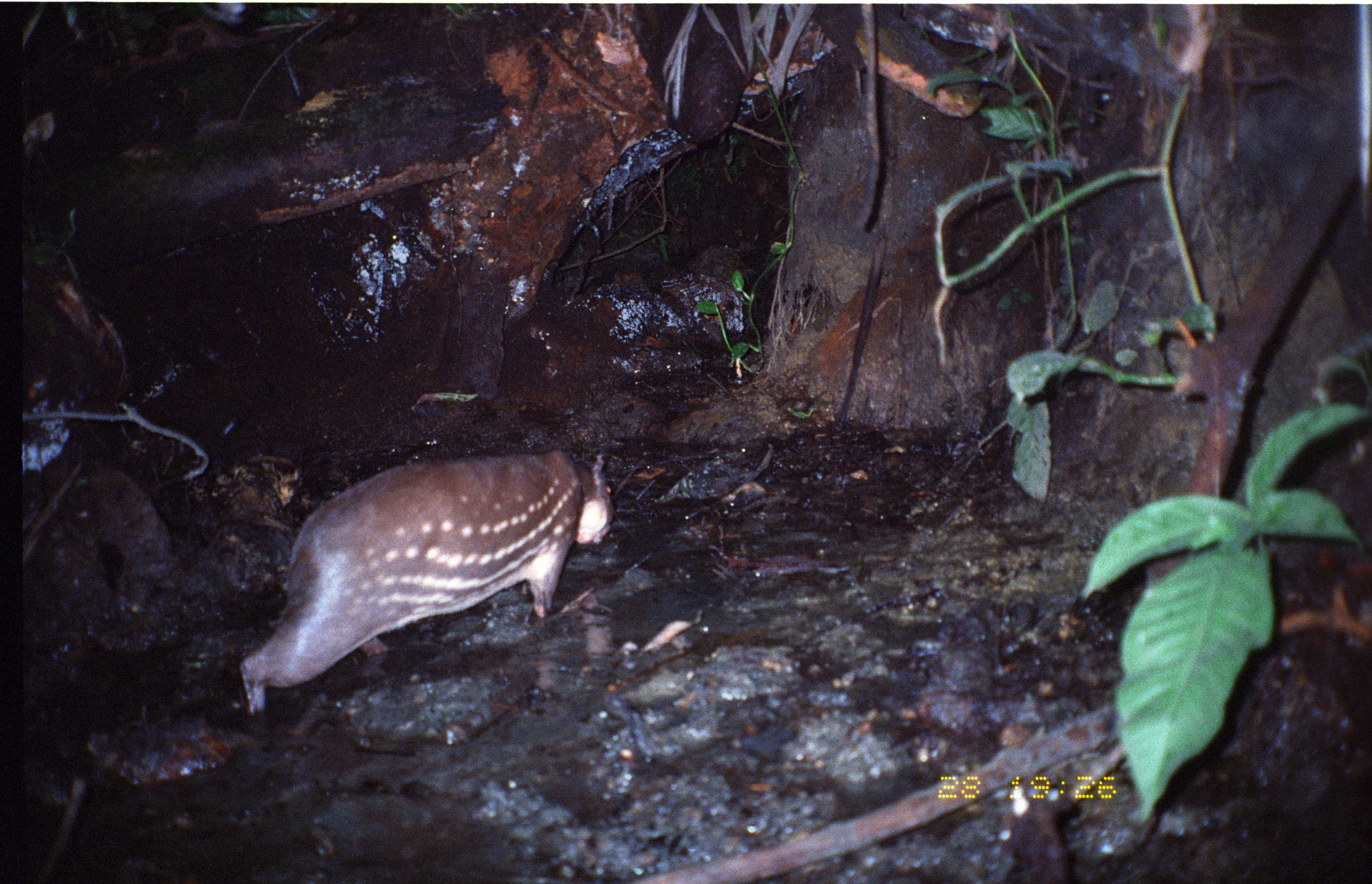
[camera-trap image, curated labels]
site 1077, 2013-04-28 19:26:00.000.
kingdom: Animalia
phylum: Chordata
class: Mammalia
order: Rodentia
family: Cuniculidae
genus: Cuniculus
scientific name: Cuniculus paca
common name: spotted paca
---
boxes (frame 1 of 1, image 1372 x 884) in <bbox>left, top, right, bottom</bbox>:
cuniculus paca: <bbox>238, 448, 615, 716</bbox>